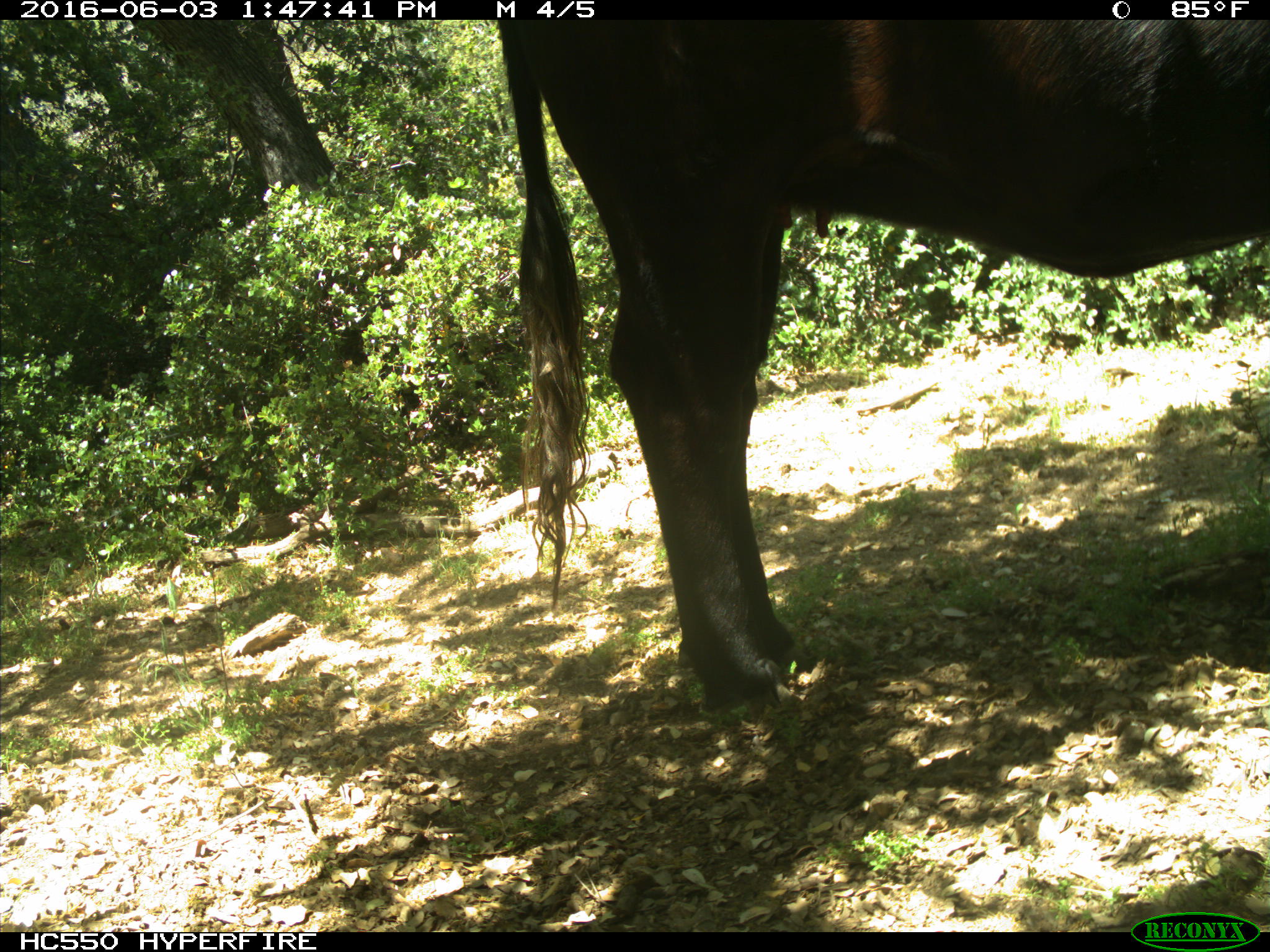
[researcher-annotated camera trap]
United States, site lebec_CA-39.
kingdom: Animalia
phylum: Chordata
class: Mammalia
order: Artiodactyla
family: Bovidae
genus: Bos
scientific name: Bos taurus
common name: domestic cow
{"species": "Bos taurus (domestic cow)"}